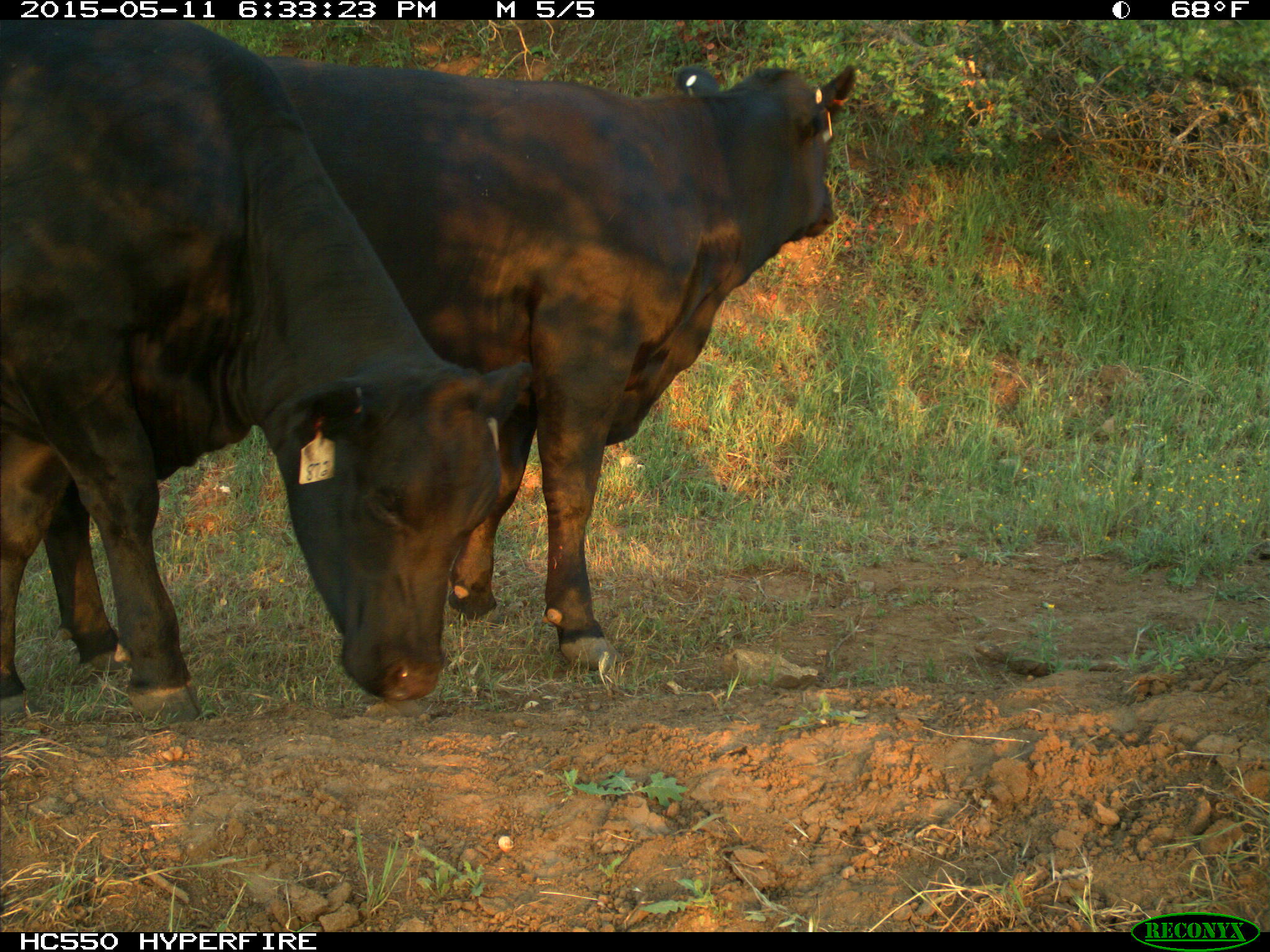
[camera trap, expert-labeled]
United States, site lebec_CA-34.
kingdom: Animalia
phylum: Chordata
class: Mammalia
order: Artiodactyla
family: Bovidae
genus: Bos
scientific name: Bos taurus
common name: domestic cow